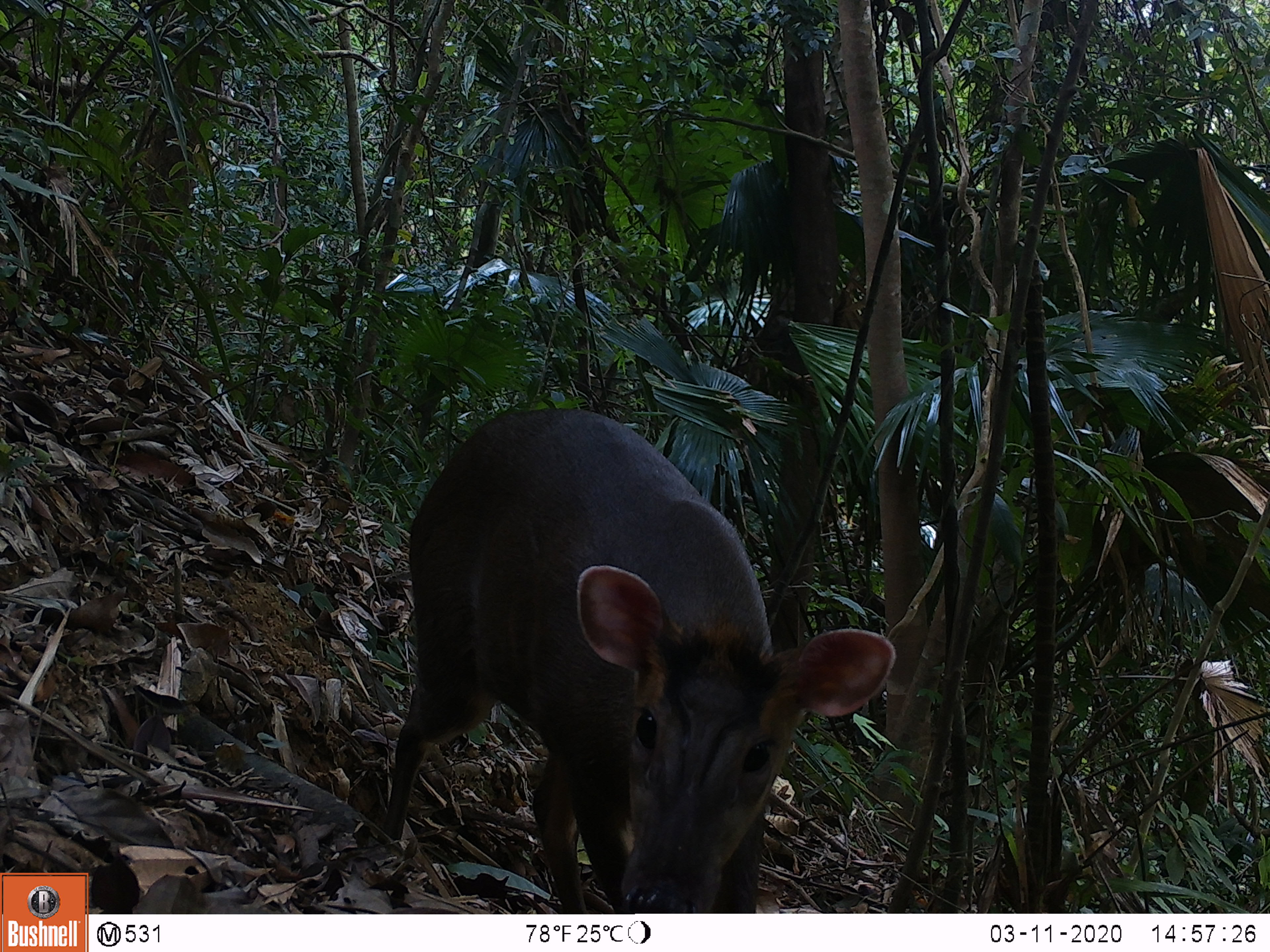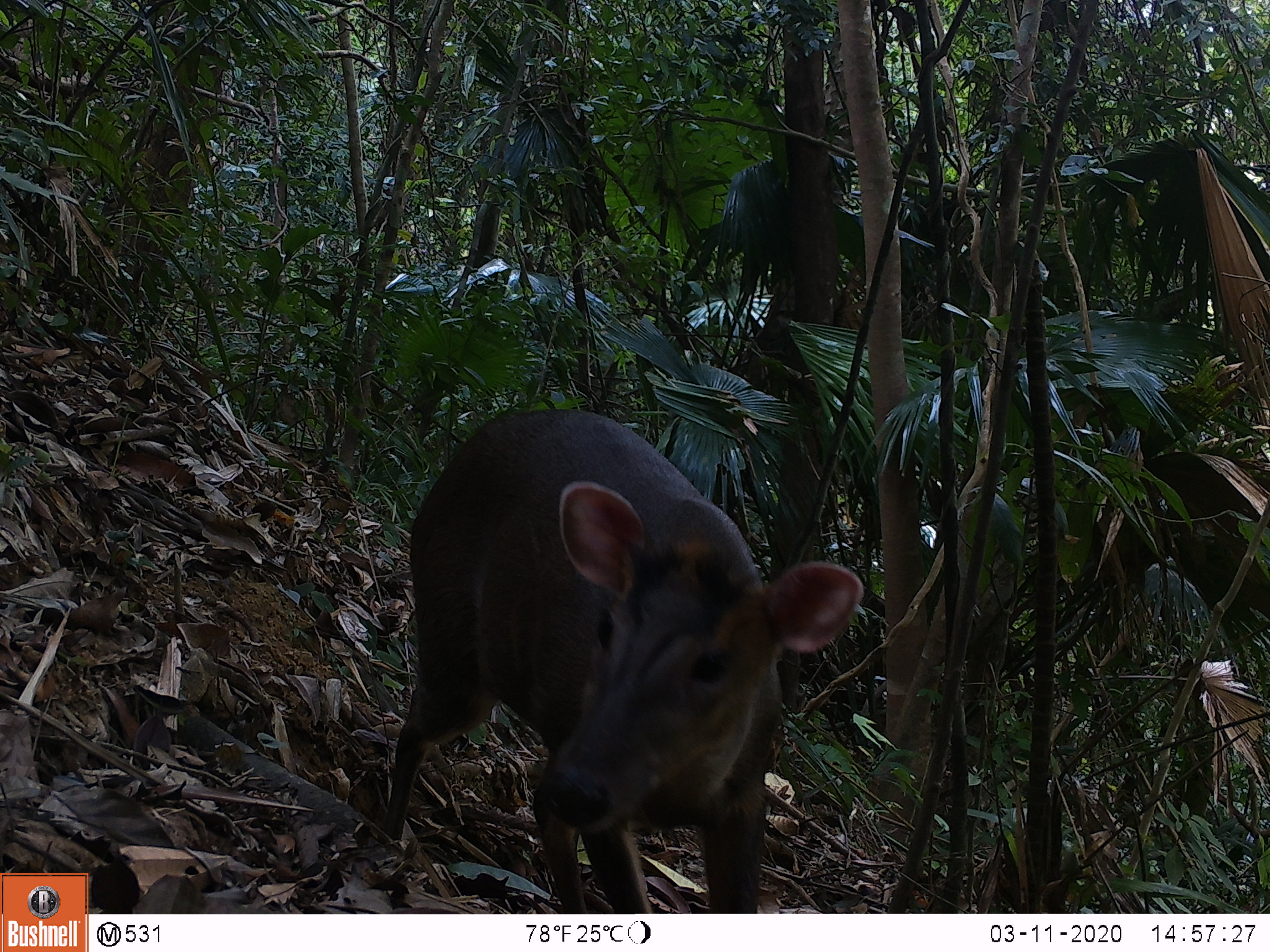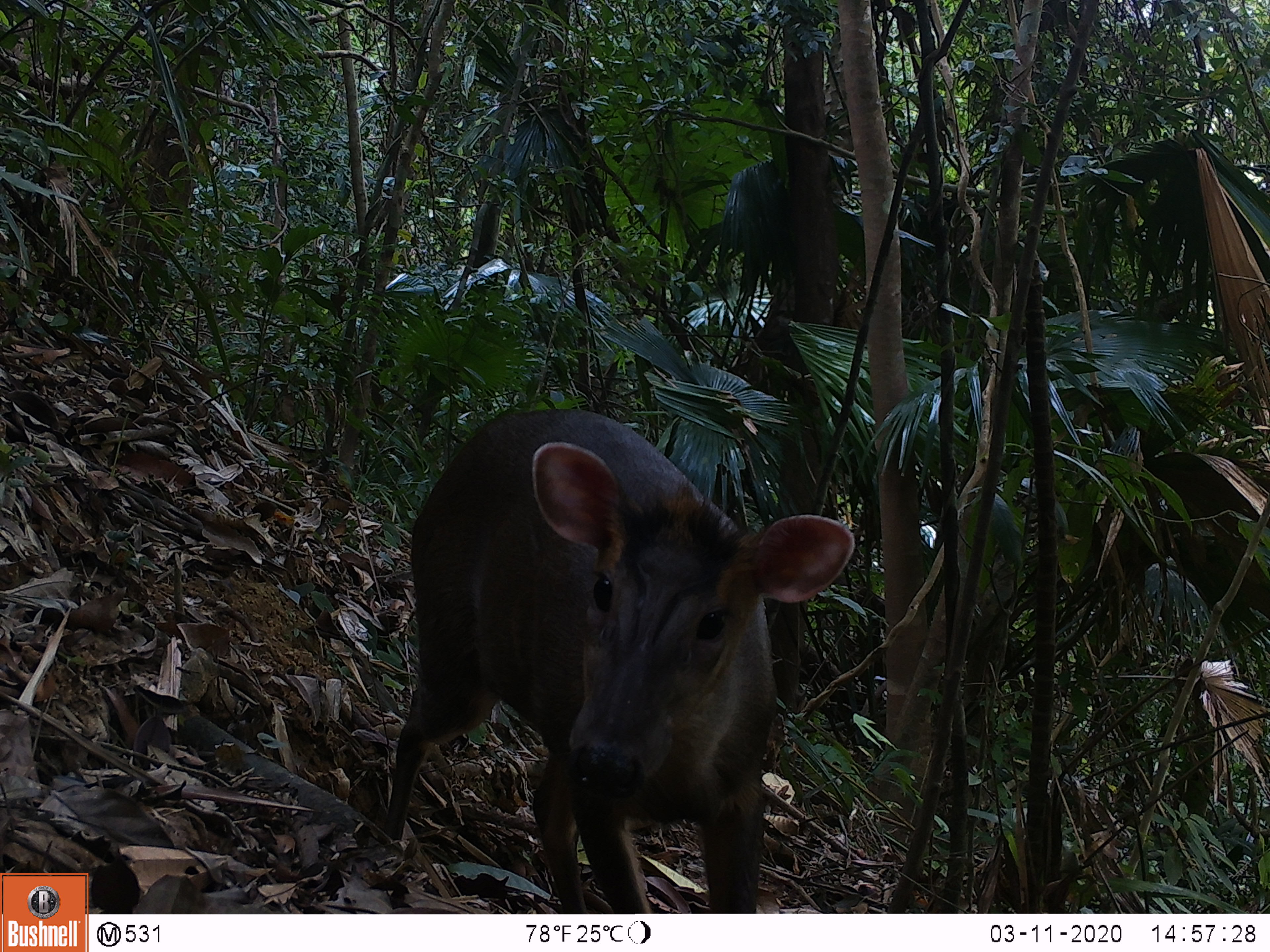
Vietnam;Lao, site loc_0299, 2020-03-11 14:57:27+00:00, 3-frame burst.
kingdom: Animalia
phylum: Chordata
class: Mammalia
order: Artiodactyla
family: Cervidae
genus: Muntiacus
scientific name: Muntiacus rooseveltorum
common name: roosevelt's muntjac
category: roosevelts muntjac group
Roosevelts muntjac group (roosevelt's muntjac) (Muntiacus rooseveltorum). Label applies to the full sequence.